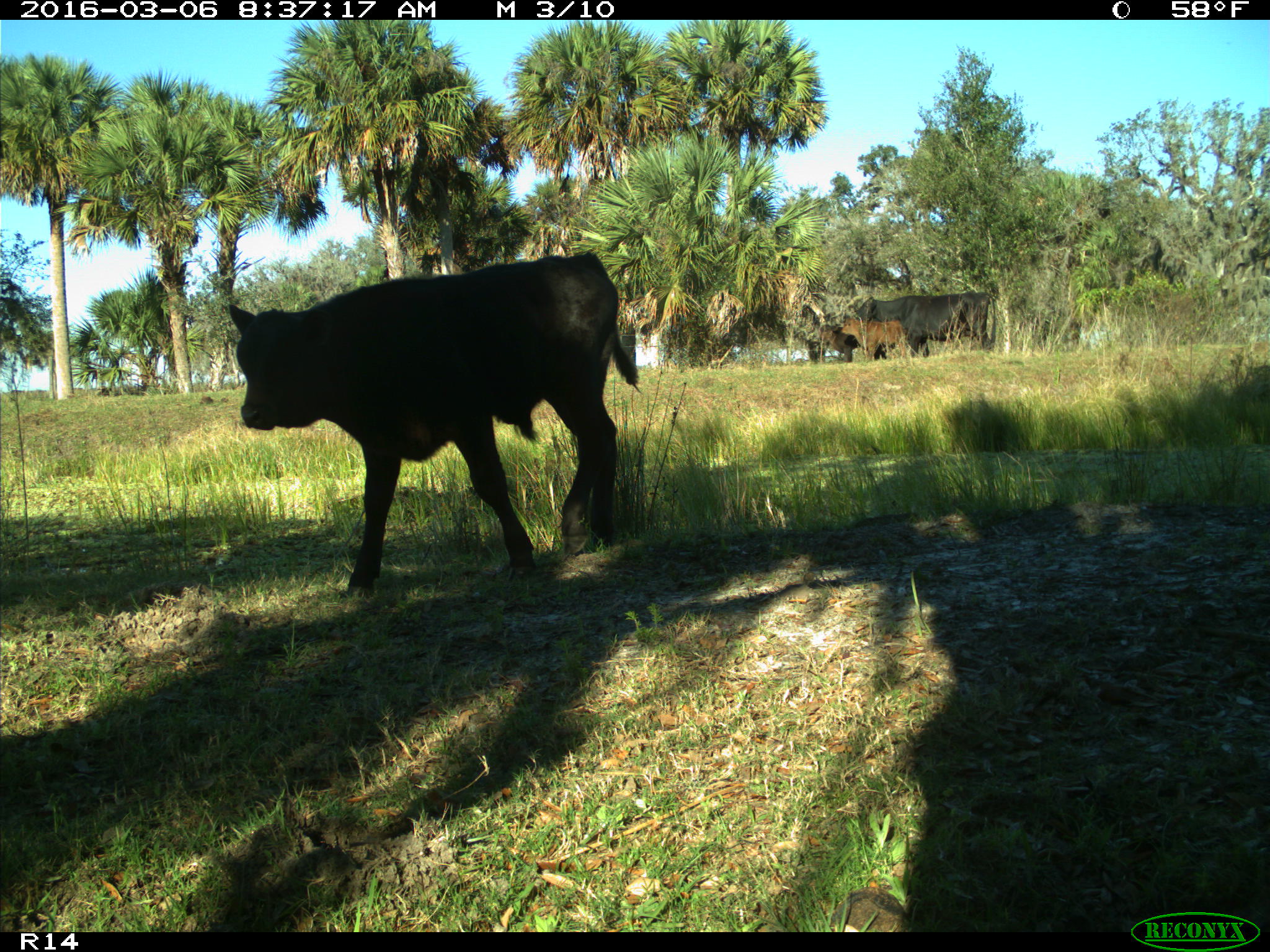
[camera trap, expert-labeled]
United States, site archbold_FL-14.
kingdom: Animalia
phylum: Chordata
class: Mammalia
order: Artiodactyla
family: Bovidae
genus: Bos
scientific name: Bos taurus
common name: domestic cow